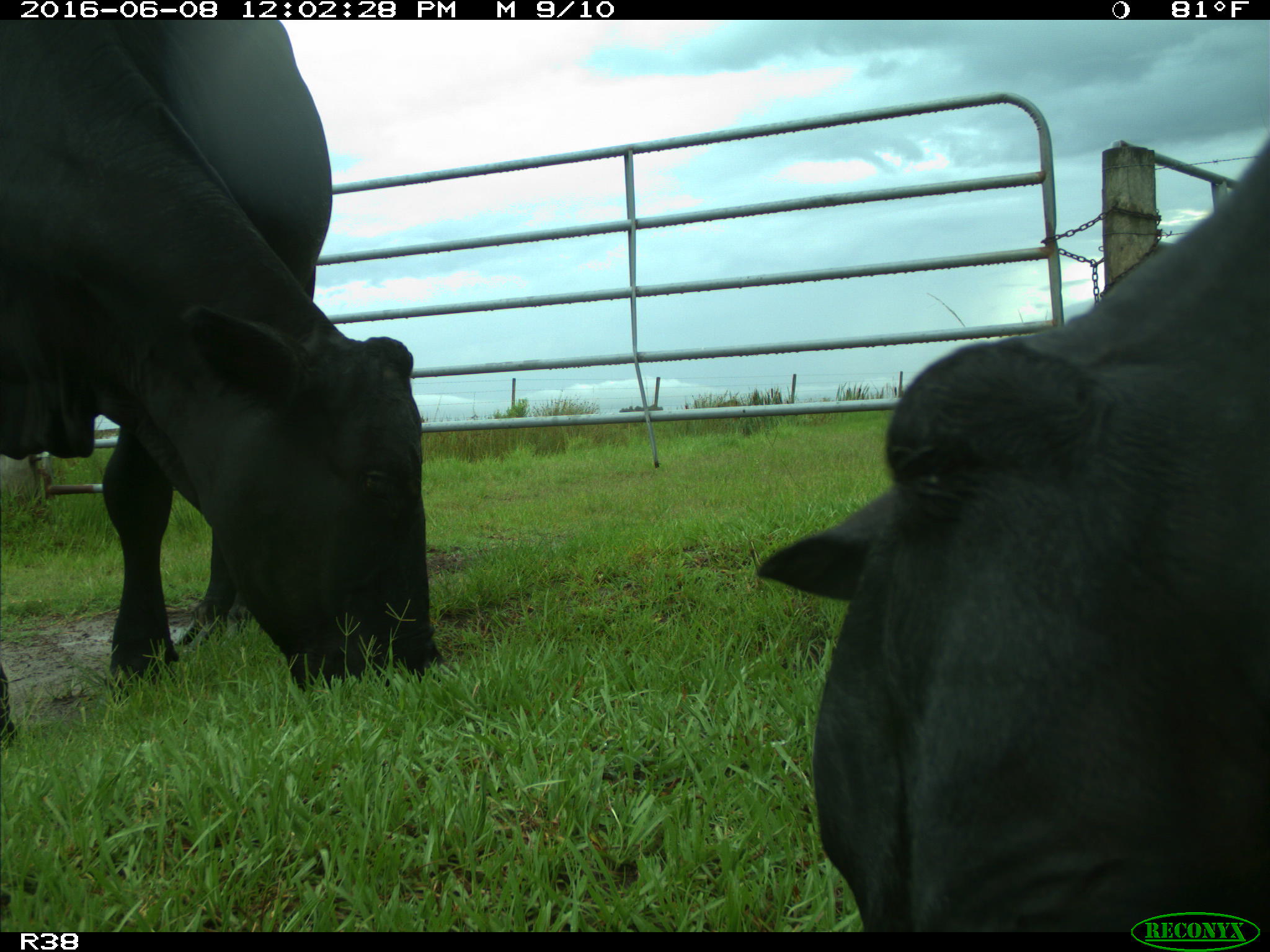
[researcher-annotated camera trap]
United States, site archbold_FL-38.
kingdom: Animalia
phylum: Chordata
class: Mammalia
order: Artiodactyla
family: Bovidae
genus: Bos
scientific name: Bos taurus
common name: domestic cow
Bos taurus (domestic cow).